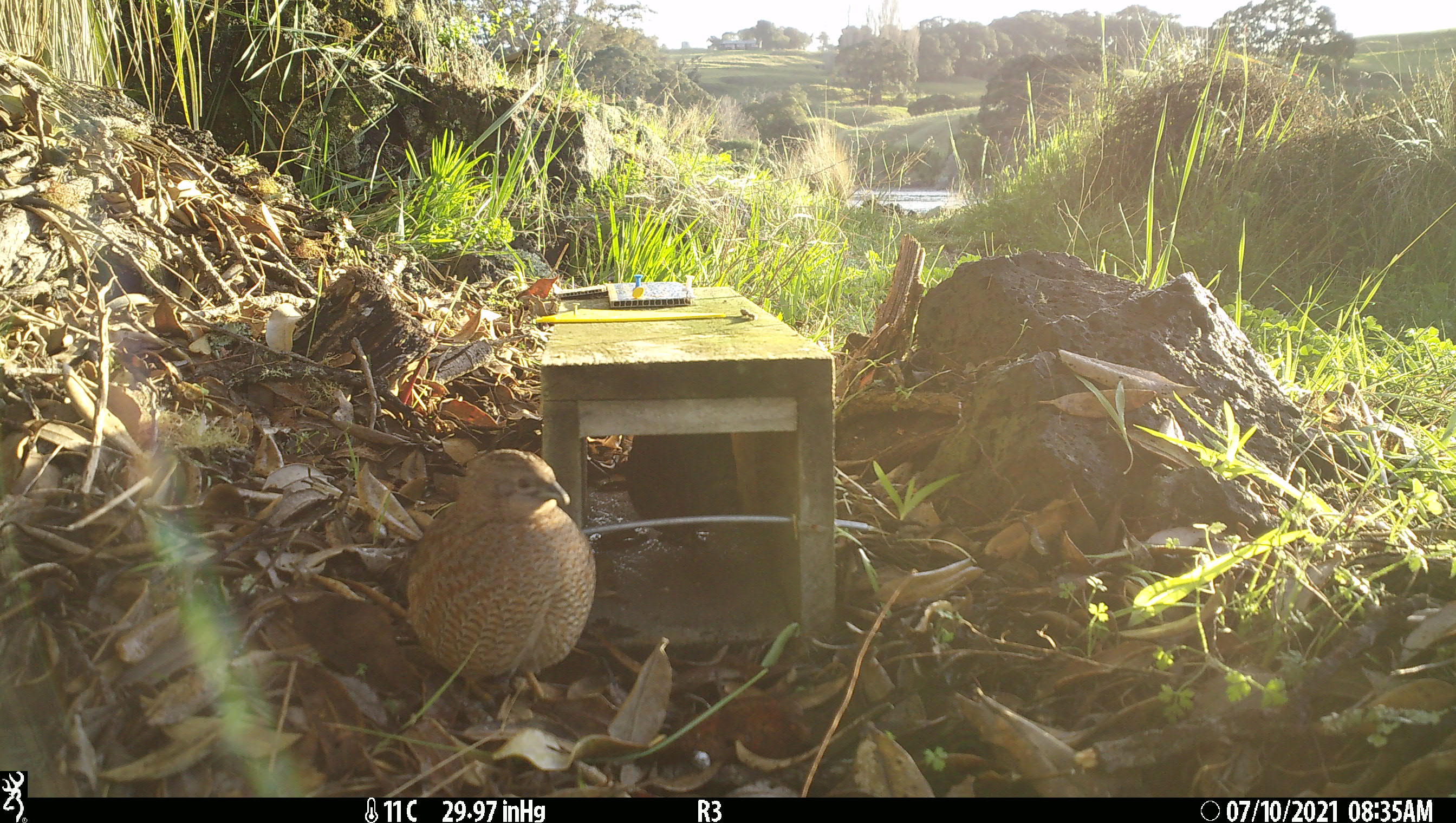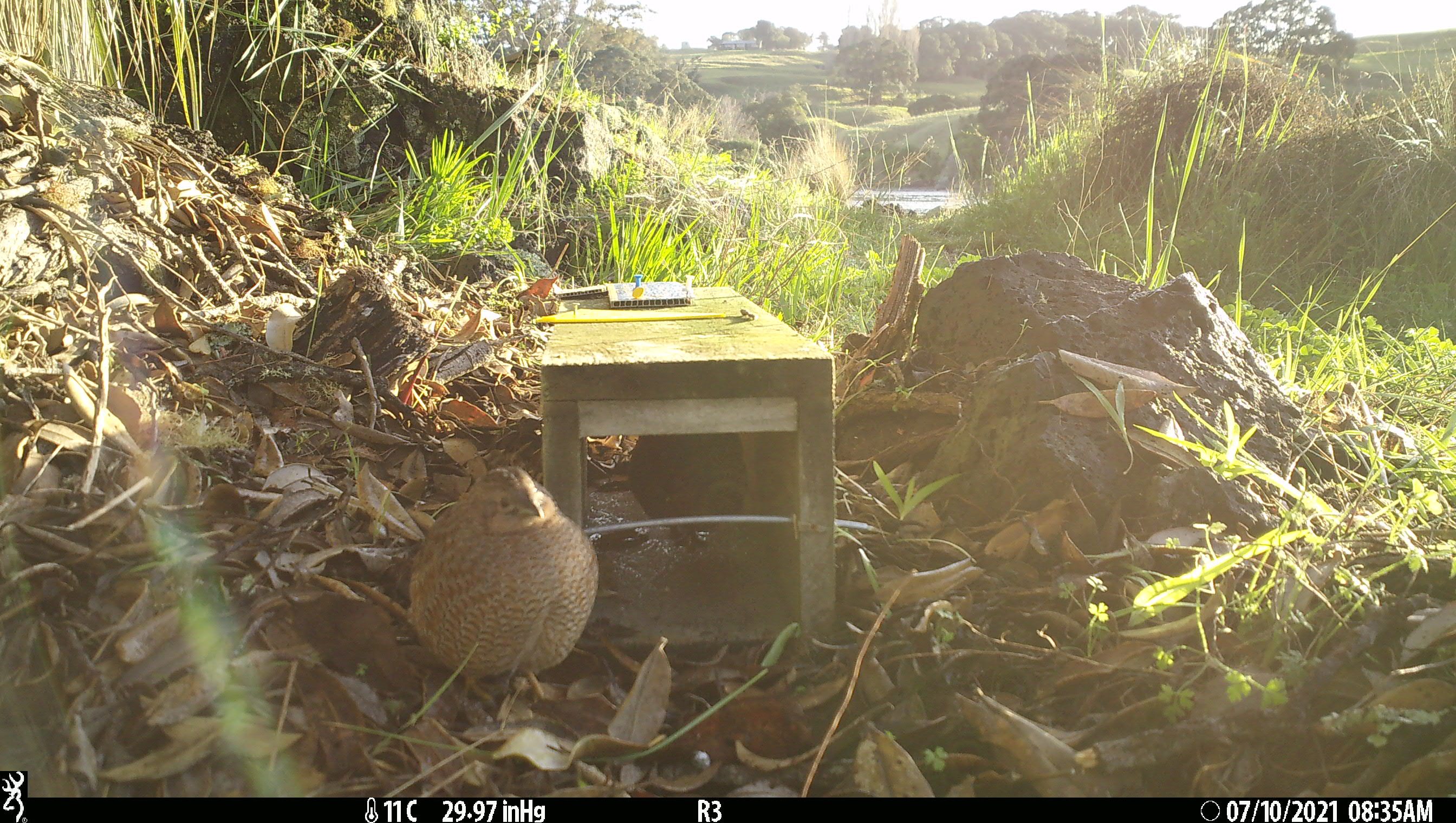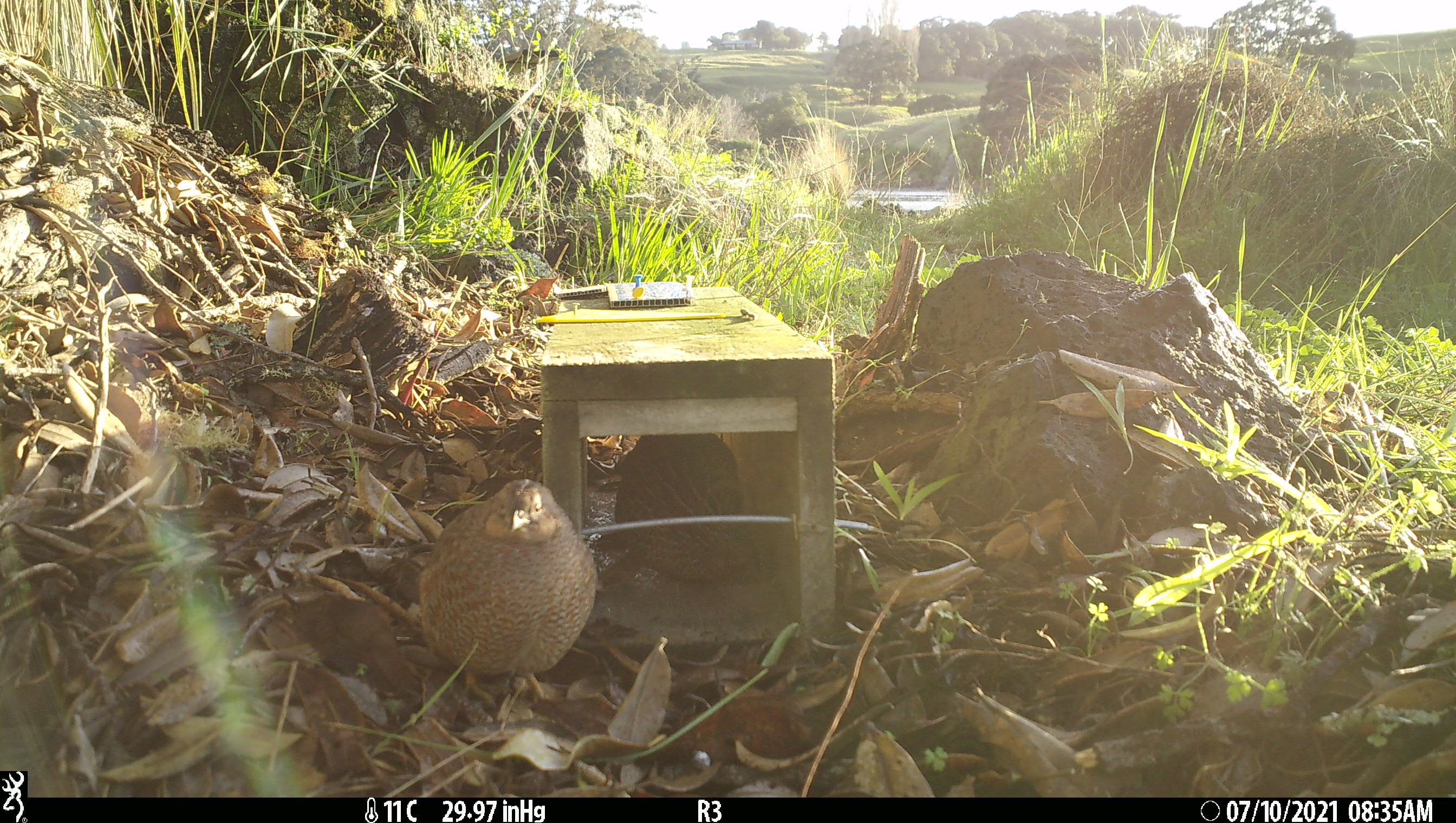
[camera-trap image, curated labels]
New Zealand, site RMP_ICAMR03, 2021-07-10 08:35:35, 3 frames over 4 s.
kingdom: Animalia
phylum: Chordata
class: Aves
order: Galliformes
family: Phasianidae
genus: Synoicus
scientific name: Synoicus ypsilophorus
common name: brown quail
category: quail brown